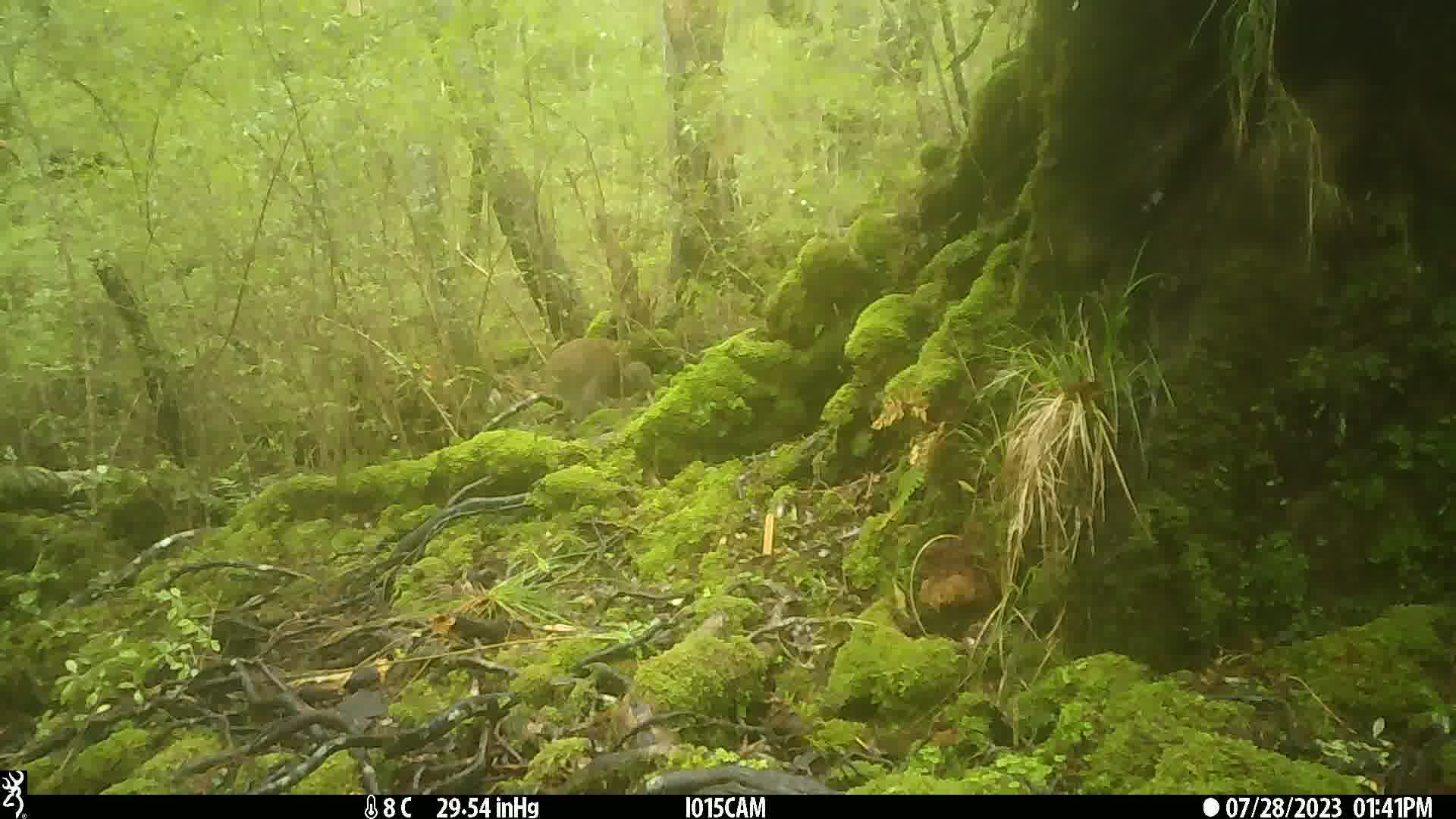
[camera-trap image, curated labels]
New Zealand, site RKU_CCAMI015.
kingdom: Animalia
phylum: Chordata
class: Aves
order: Apterygiformes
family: Apterygidae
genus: Apteryx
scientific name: Apteryx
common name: kiwi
Kiwi (Apteryx).